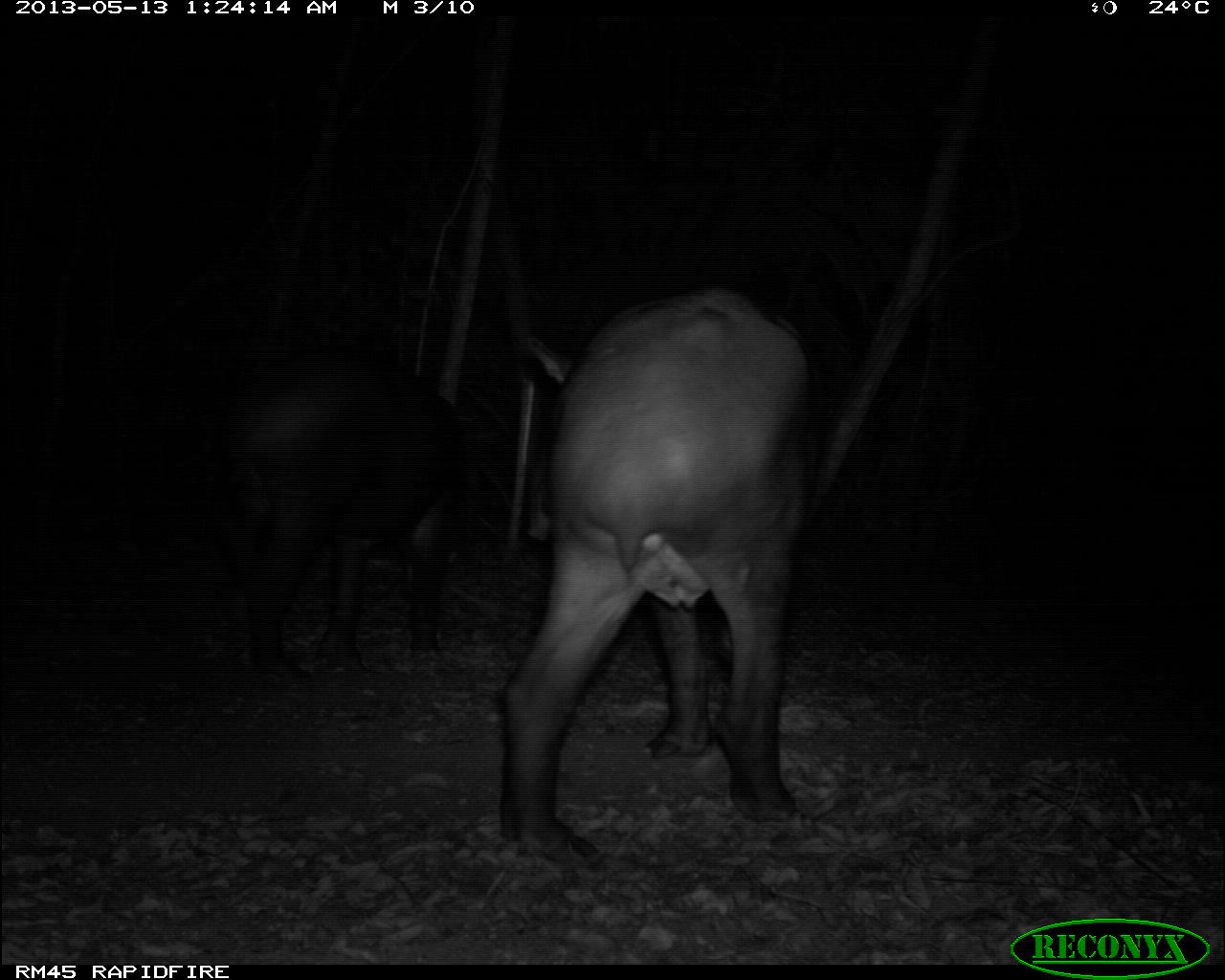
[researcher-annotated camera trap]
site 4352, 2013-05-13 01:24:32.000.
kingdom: Animalia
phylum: Chordata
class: Mammalia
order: Perissodactyla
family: Tapiridae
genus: Tapirus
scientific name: Tapirus bairdii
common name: baird's tapir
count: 2